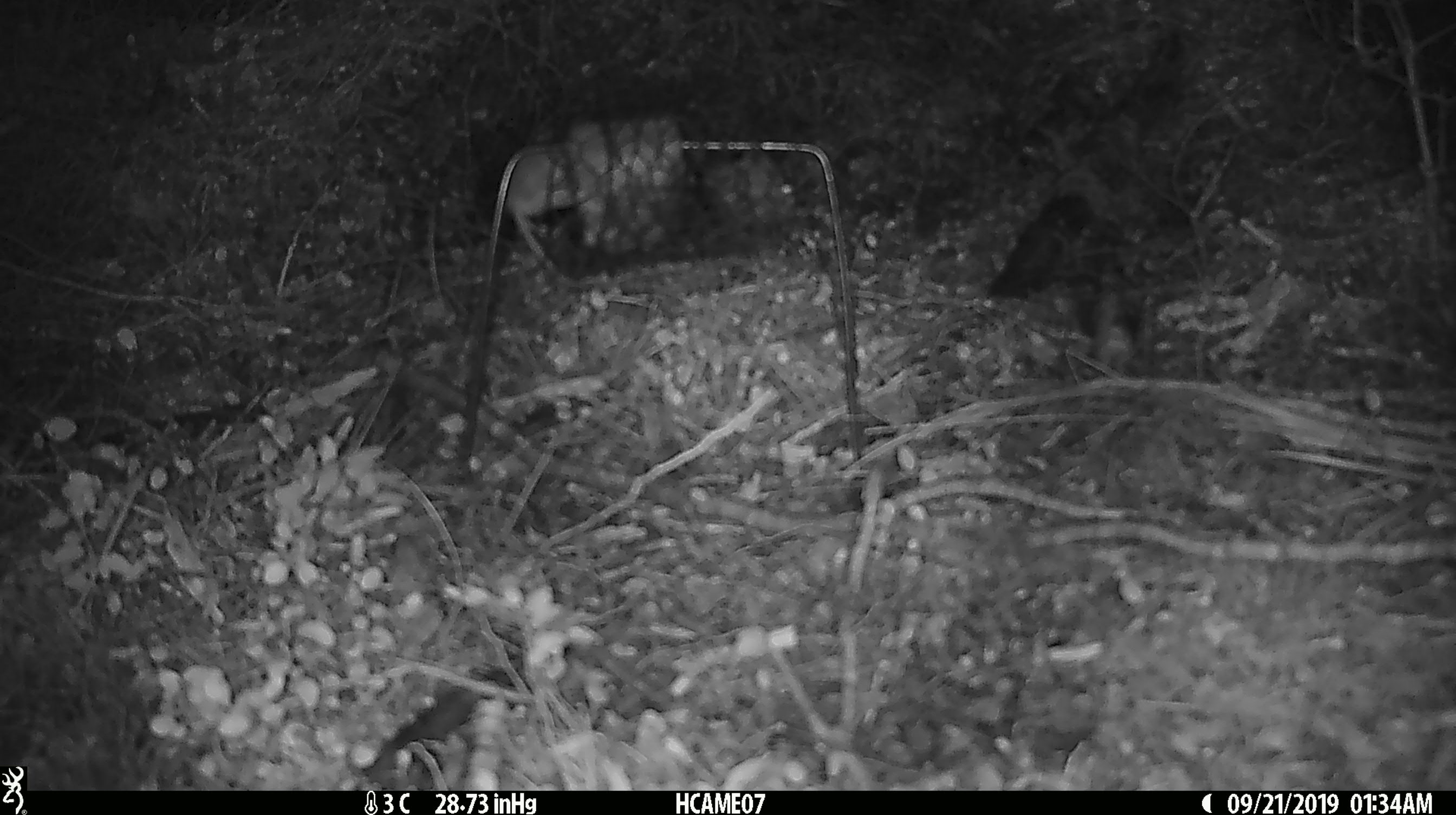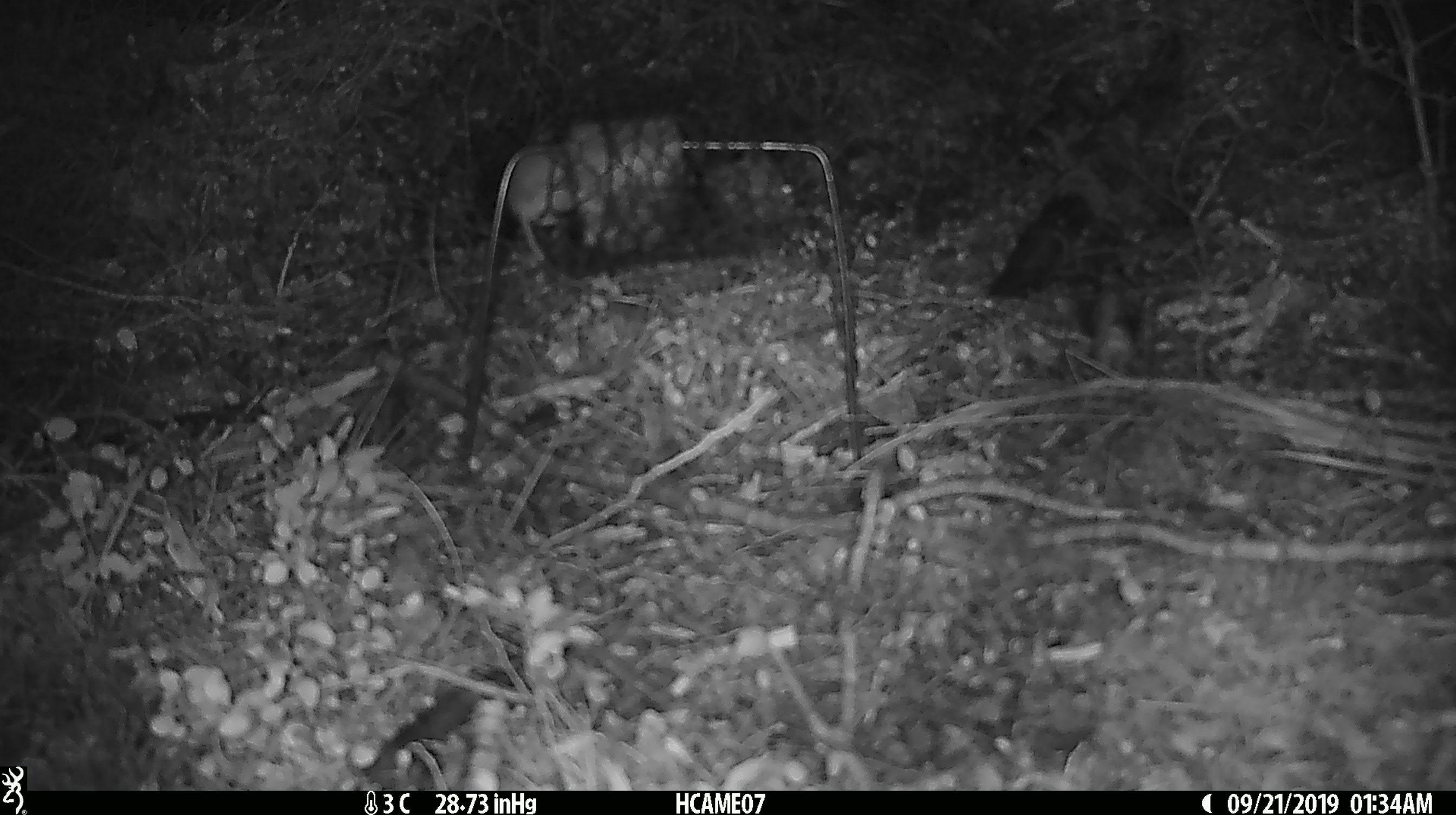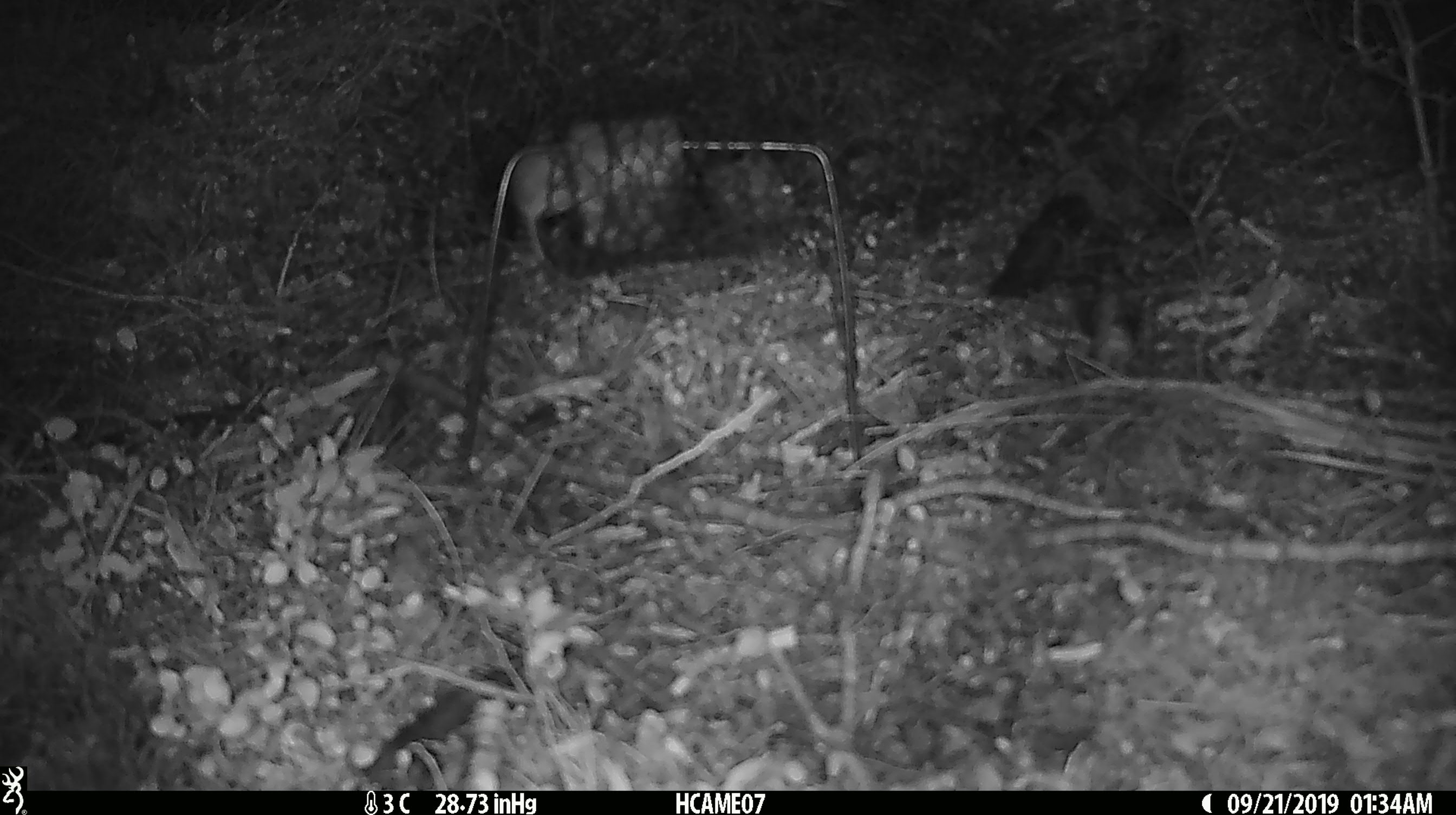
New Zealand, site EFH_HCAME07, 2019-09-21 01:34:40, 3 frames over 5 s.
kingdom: Animalia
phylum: Chordata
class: Mammalia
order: Rodentia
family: Muridae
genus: Mus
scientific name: Mus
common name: mouse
Mouse (Mus).